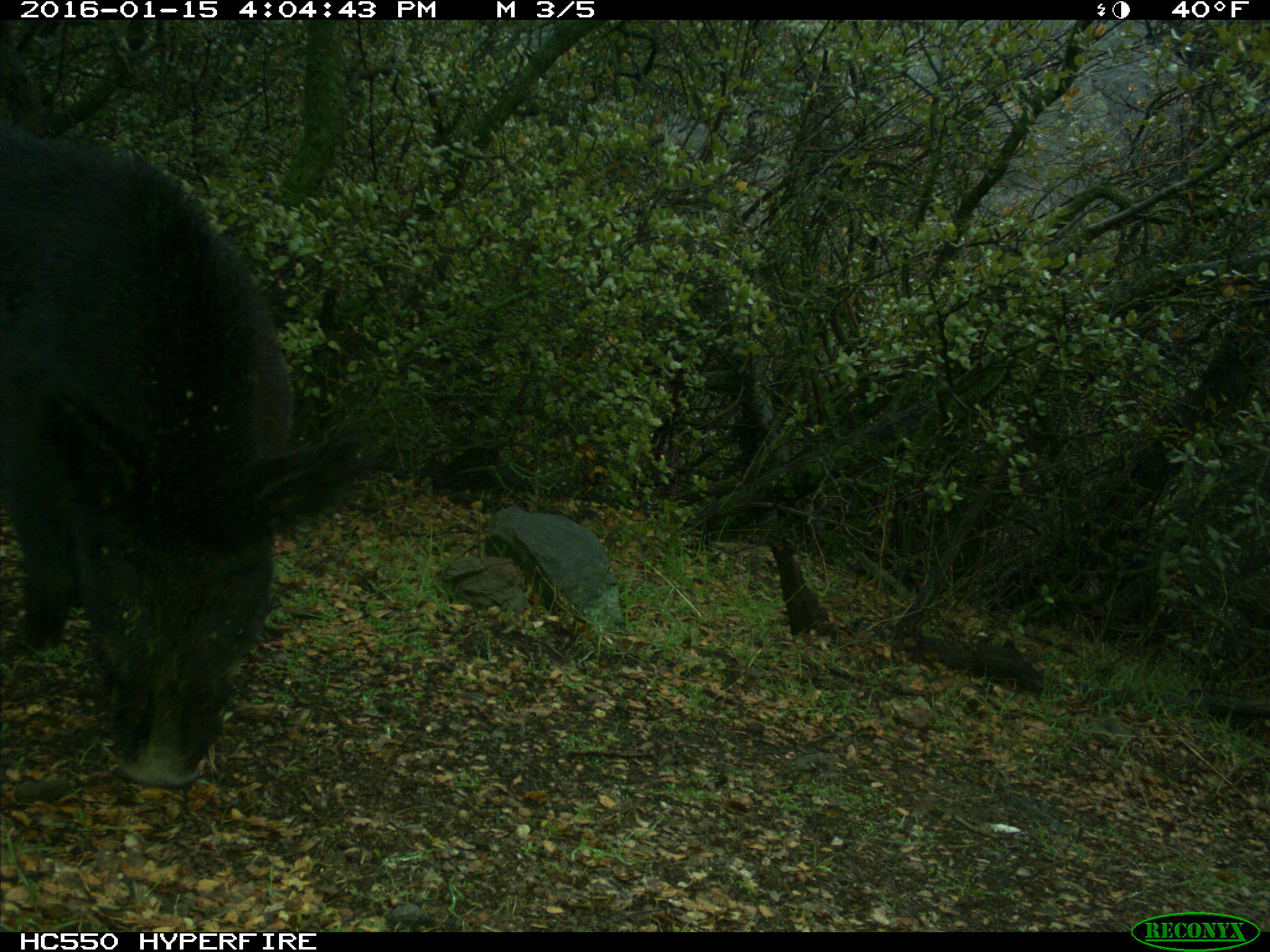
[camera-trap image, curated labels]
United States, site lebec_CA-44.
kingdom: Animalia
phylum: Chordata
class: Mammalia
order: Artiodactyla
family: Suidae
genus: Sus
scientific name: Sus scrofa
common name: wild boar